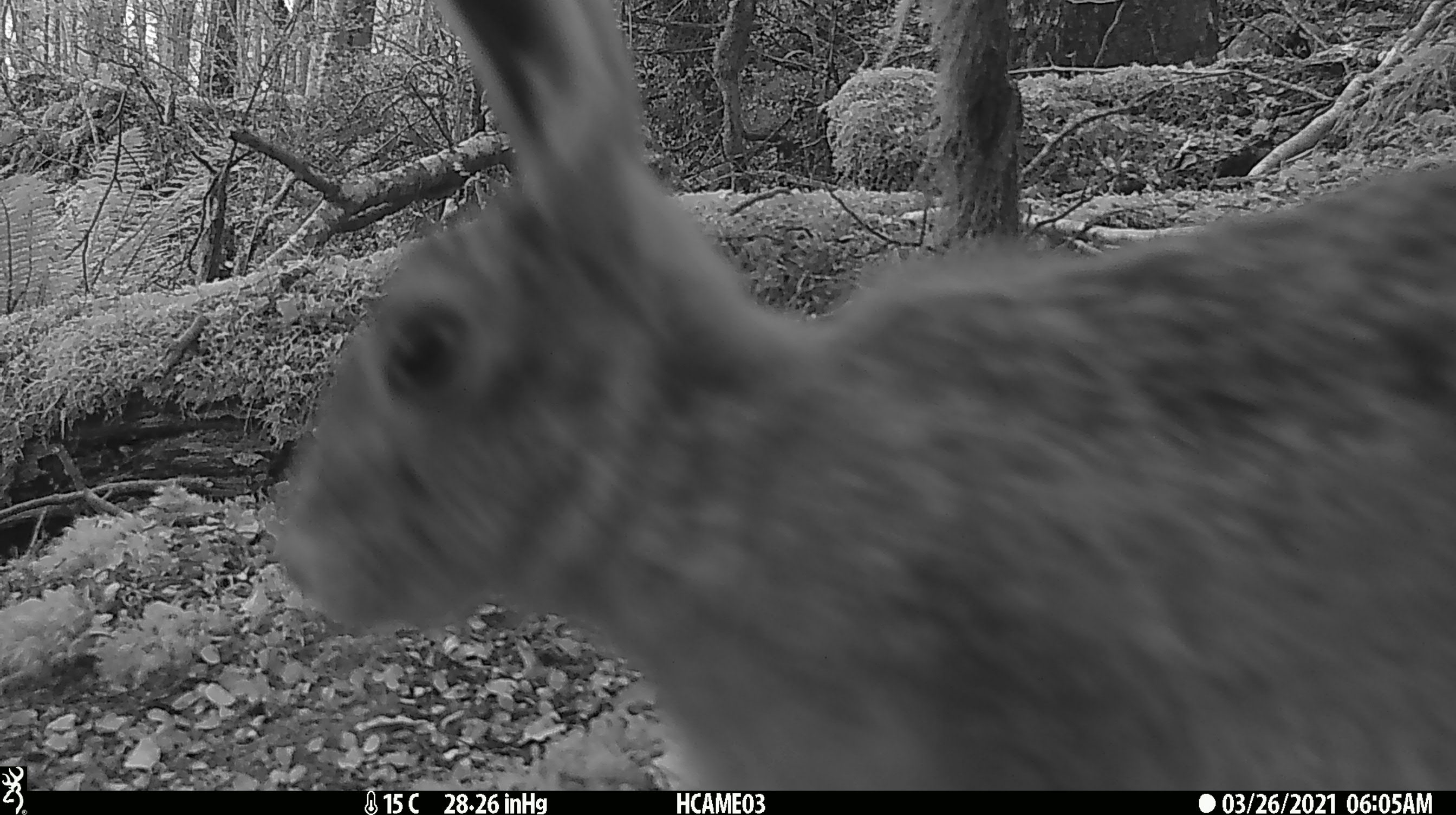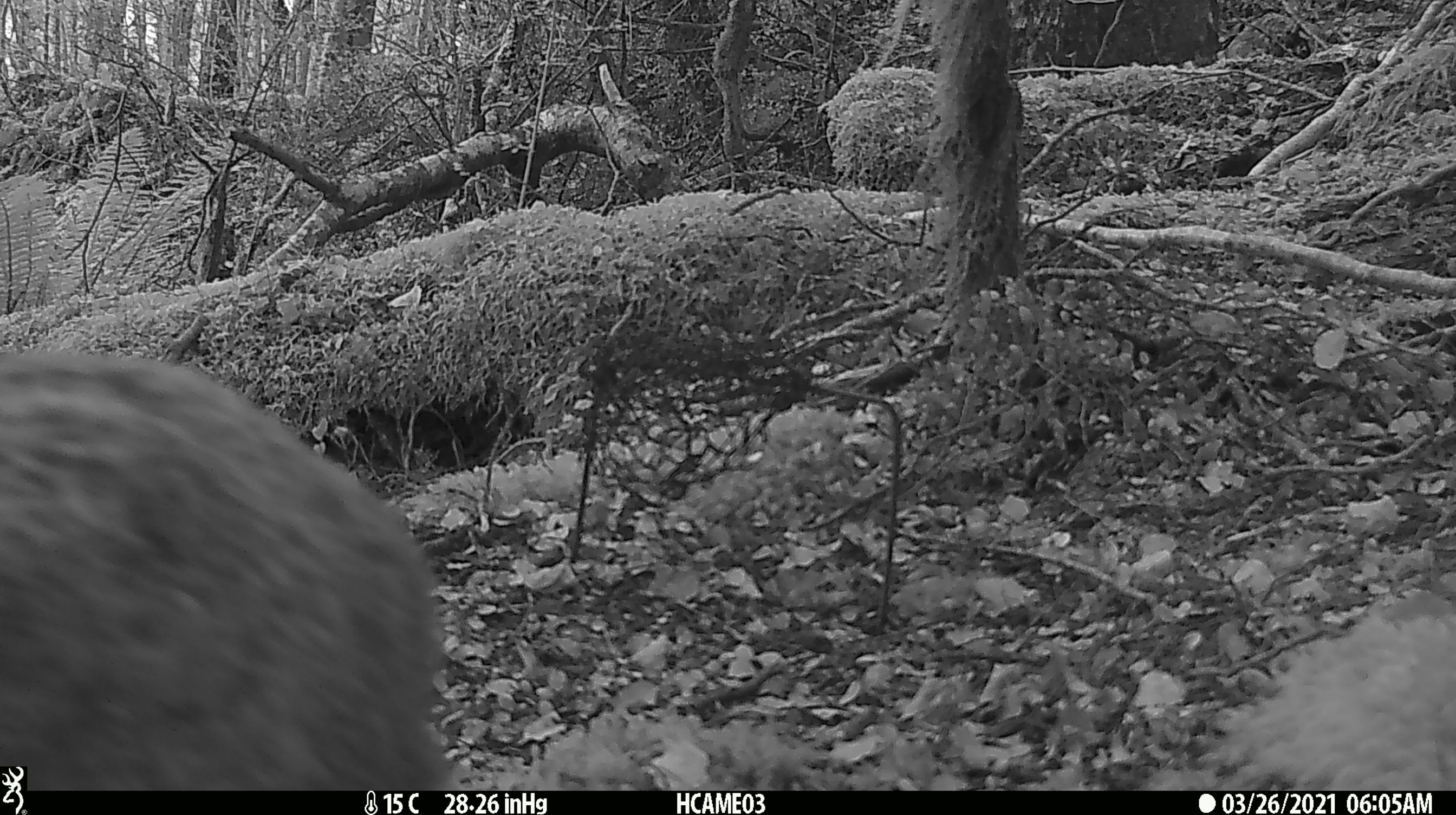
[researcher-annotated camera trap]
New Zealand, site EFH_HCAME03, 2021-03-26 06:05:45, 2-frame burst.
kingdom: Animalia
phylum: Chordata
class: Mammalia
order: Lagomorpha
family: Leporidae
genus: Lepus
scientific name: Lepus europaeus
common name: brown hare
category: hare